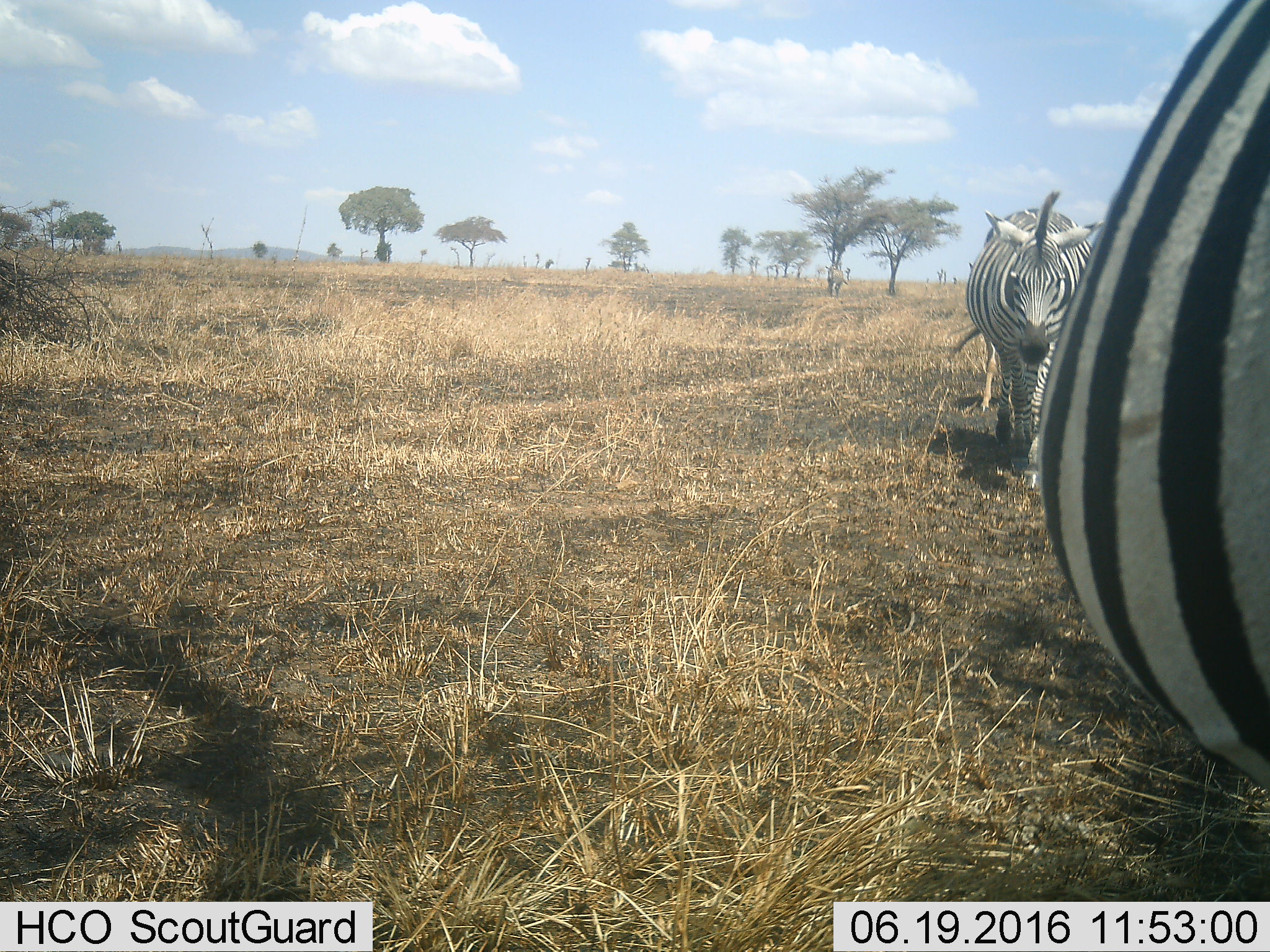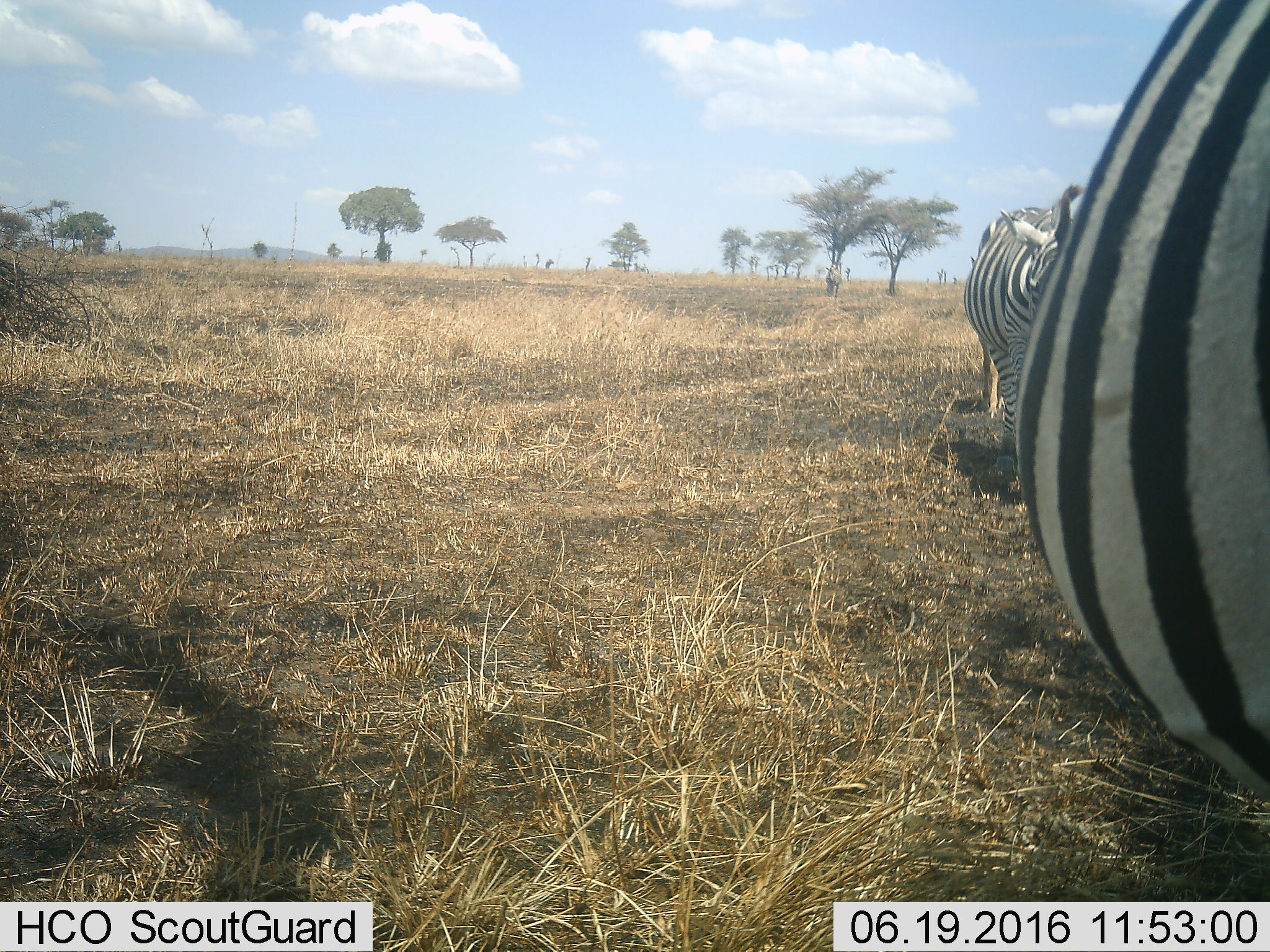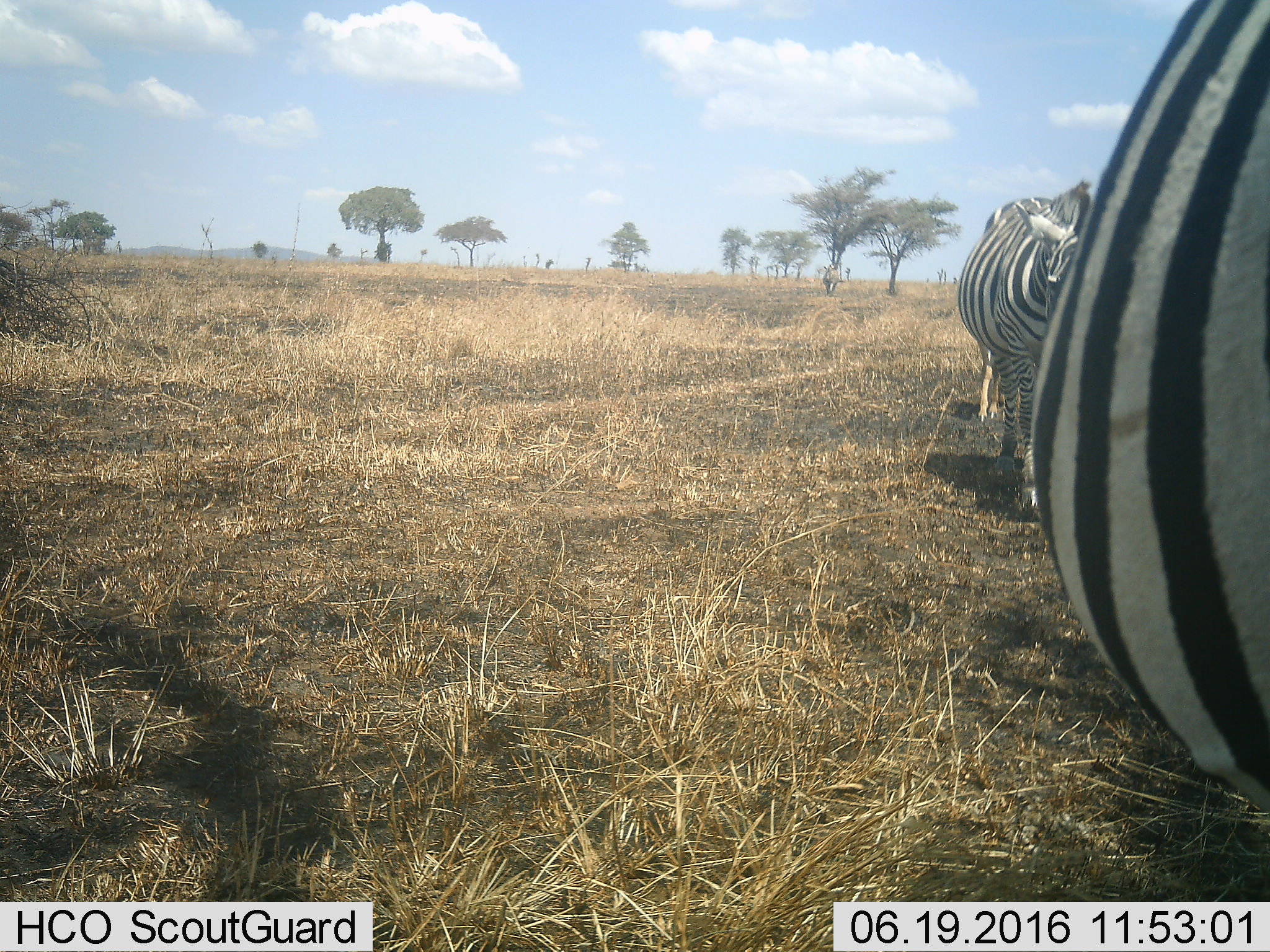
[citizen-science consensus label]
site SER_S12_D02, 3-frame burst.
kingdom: Animalia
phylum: Chordata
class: Mammalia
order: Perissodactyla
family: Equidae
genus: Equus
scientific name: Equus quagga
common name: plains zebra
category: zebraplains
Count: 2.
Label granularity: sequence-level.